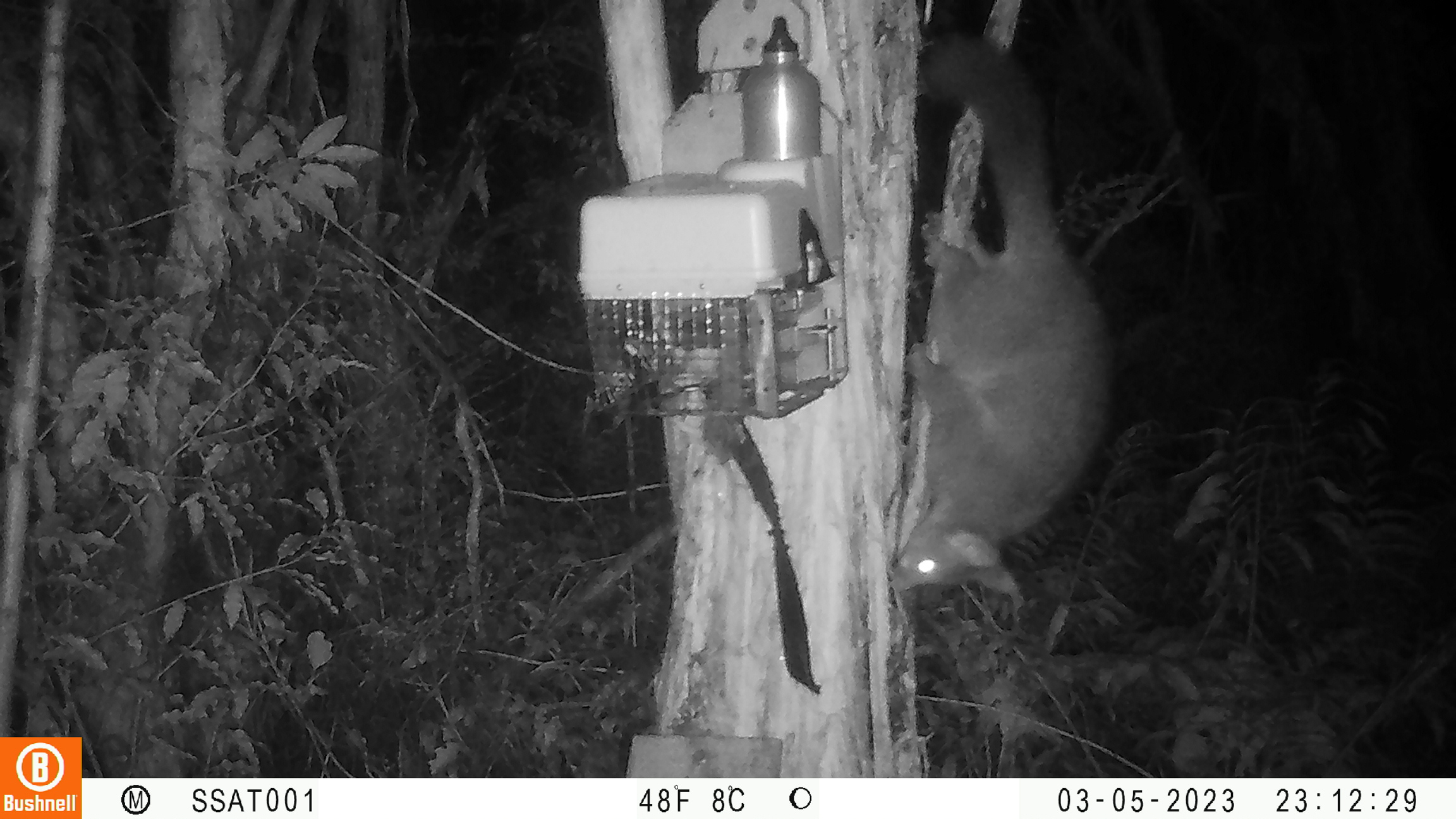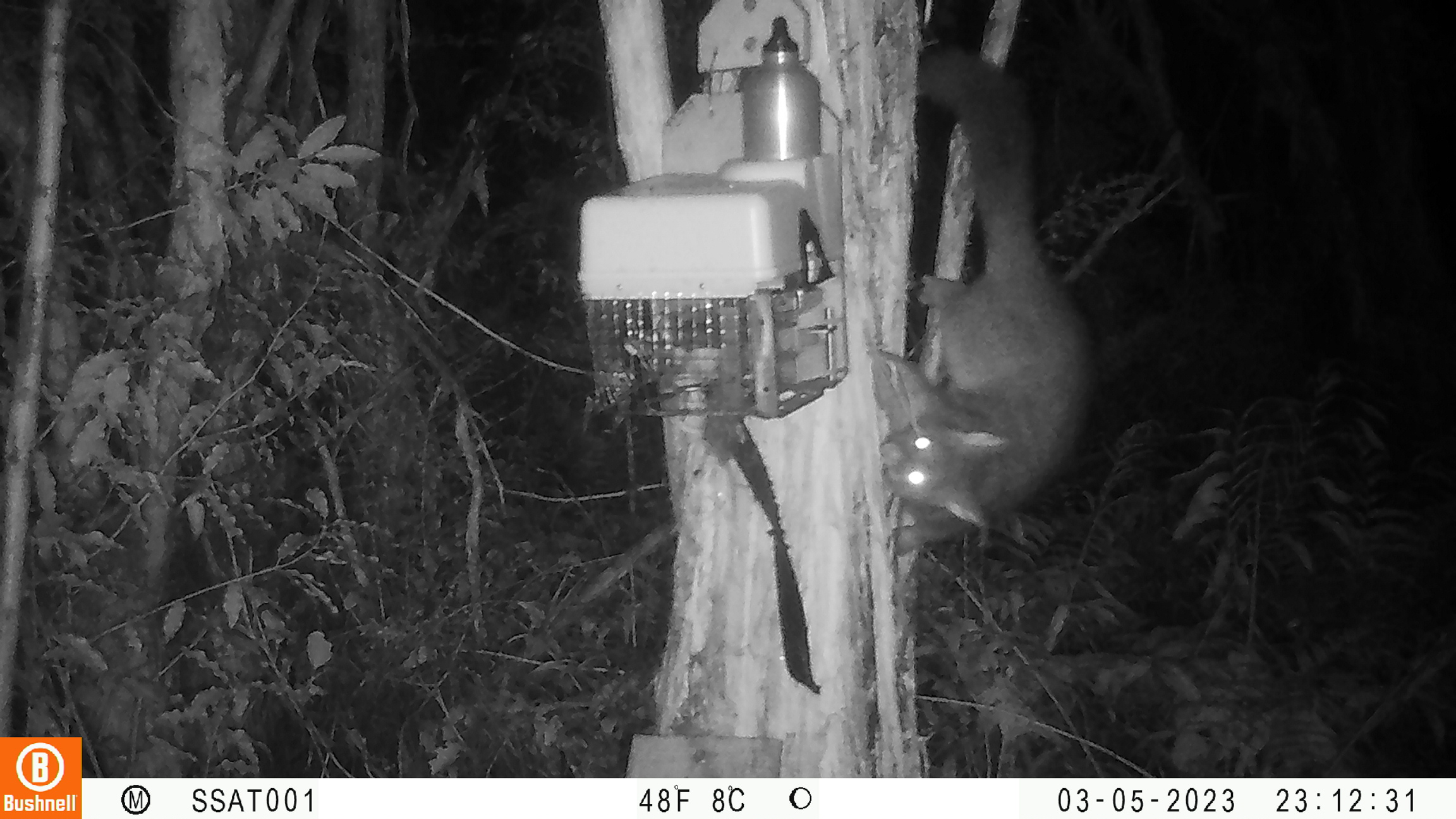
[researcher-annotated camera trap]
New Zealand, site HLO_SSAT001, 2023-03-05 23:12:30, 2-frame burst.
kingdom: Animalia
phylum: Chordata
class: Mammalia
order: Diprotodontia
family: Phalangeridae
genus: Trichosurus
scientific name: Trichosurus vulpecula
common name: common brushtail possum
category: possum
Possum (common brushtail possum) (Trichosurus vulpecula).